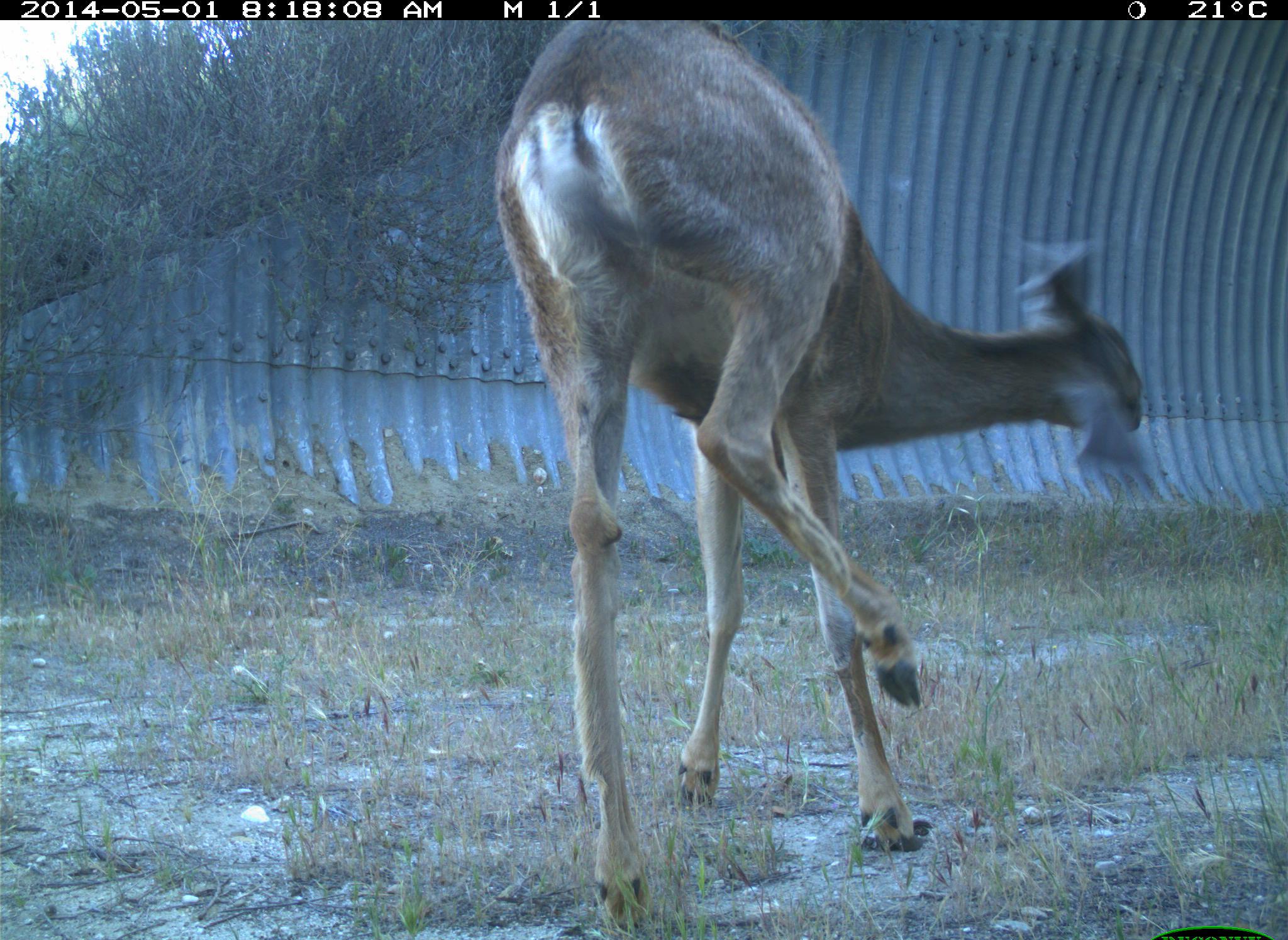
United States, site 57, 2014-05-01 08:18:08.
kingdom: Animalia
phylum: Chordata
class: Mammalia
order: Artiodactyla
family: Cervidae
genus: Odocoileus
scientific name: Odocoileus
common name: deer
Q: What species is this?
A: Deer (Odocoileus).